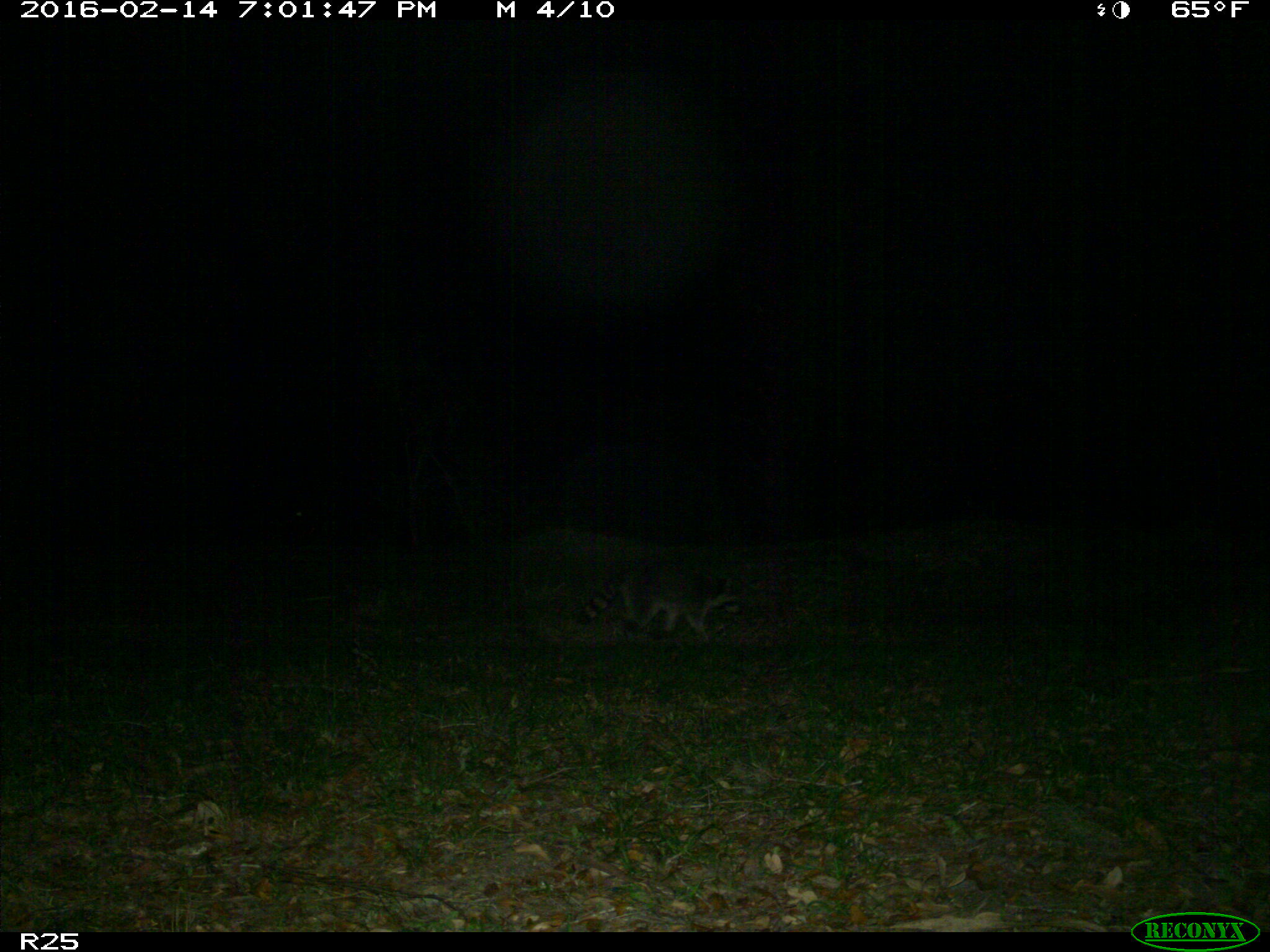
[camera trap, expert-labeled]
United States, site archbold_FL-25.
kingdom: Animalia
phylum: Chordata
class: Mammalia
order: Carnivora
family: Procyonidae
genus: Procyon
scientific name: Procyon lotor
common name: common raccoon